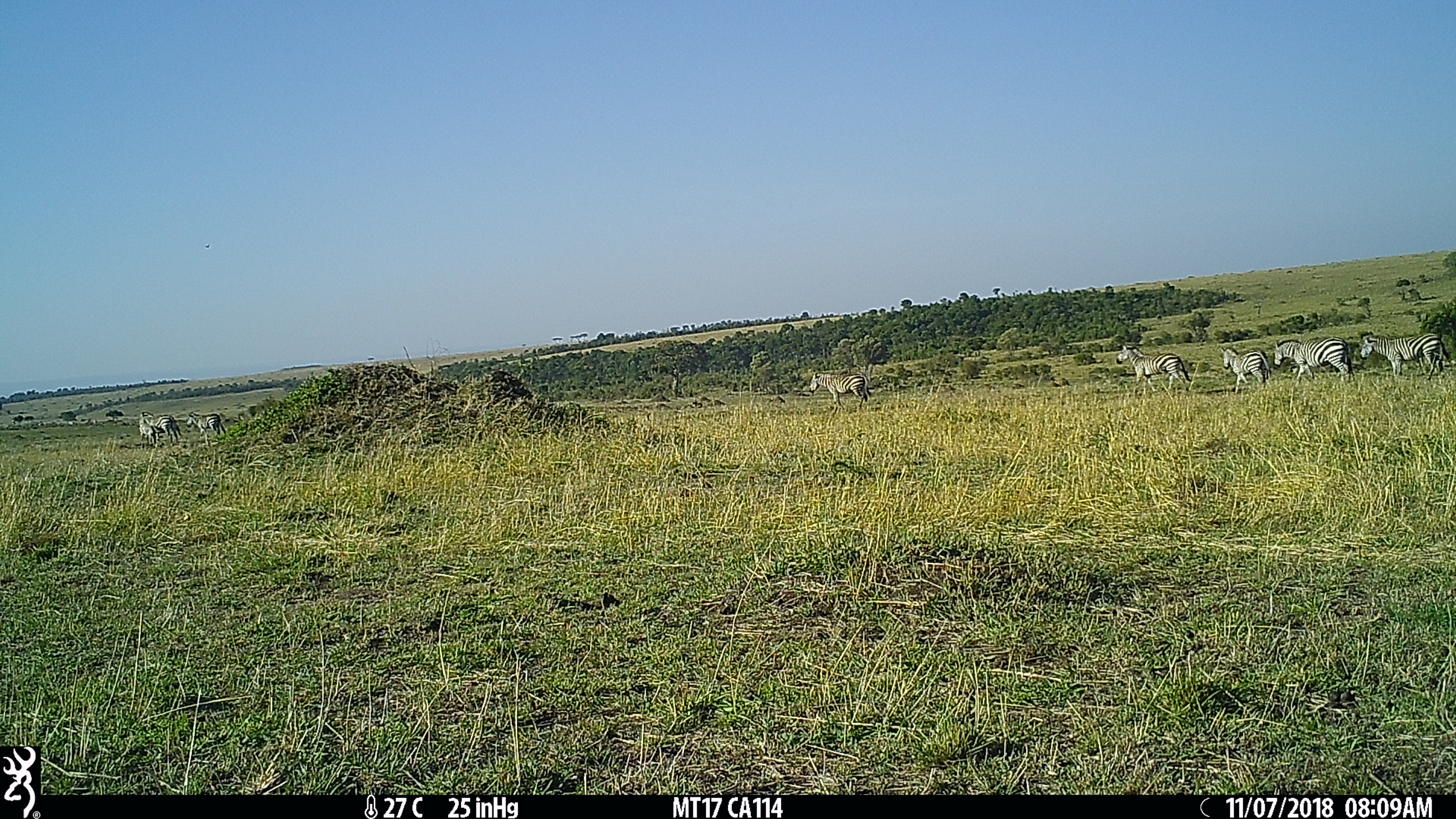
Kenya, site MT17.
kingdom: Animalia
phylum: Chordata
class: Mammalia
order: Perissodactyla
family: Equidae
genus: Equus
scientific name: Equus quagga burchellii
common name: burchell's zebra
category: zebra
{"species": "zebra (burchell's zebra) (Equus quagga burchellii)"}